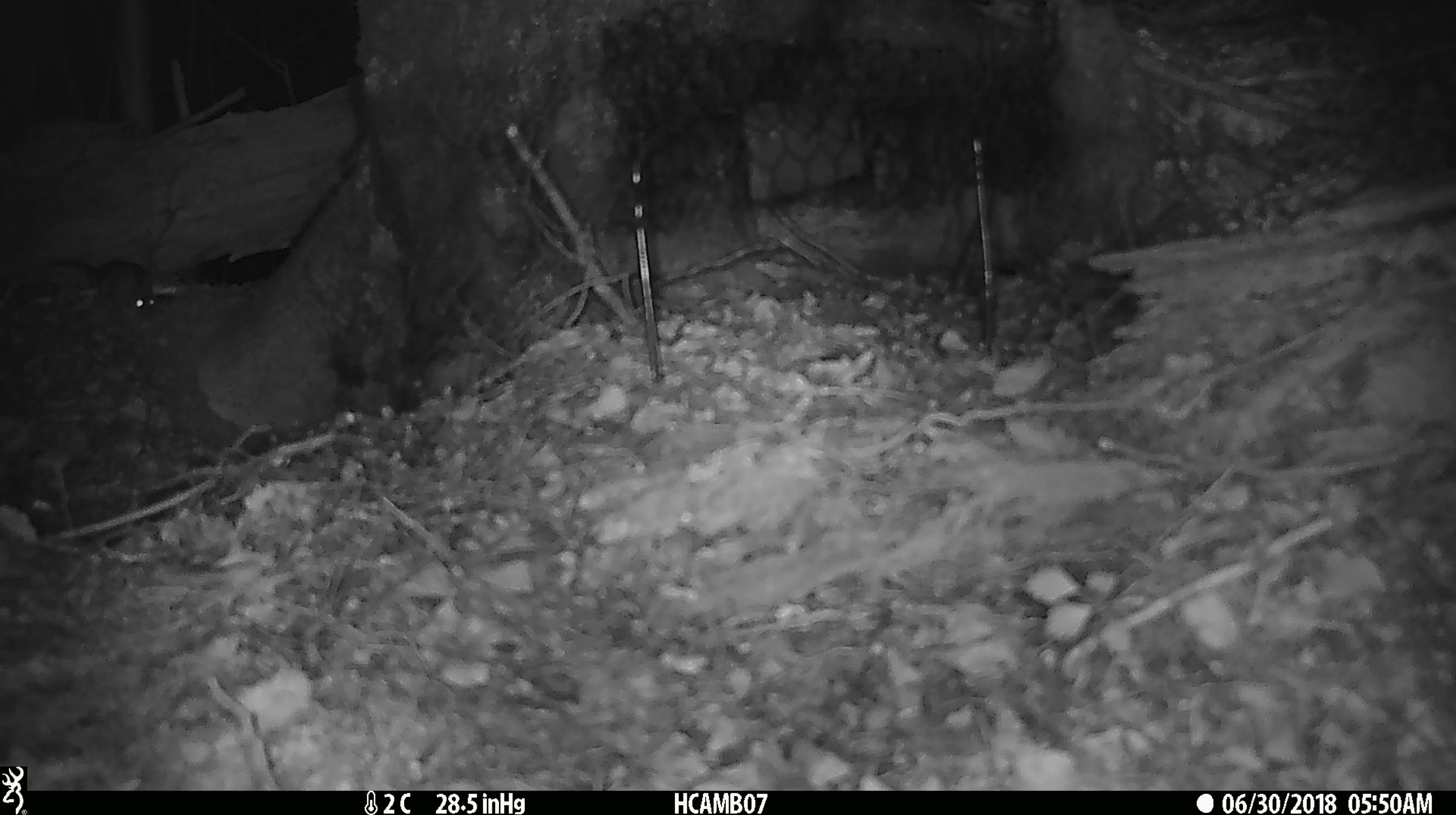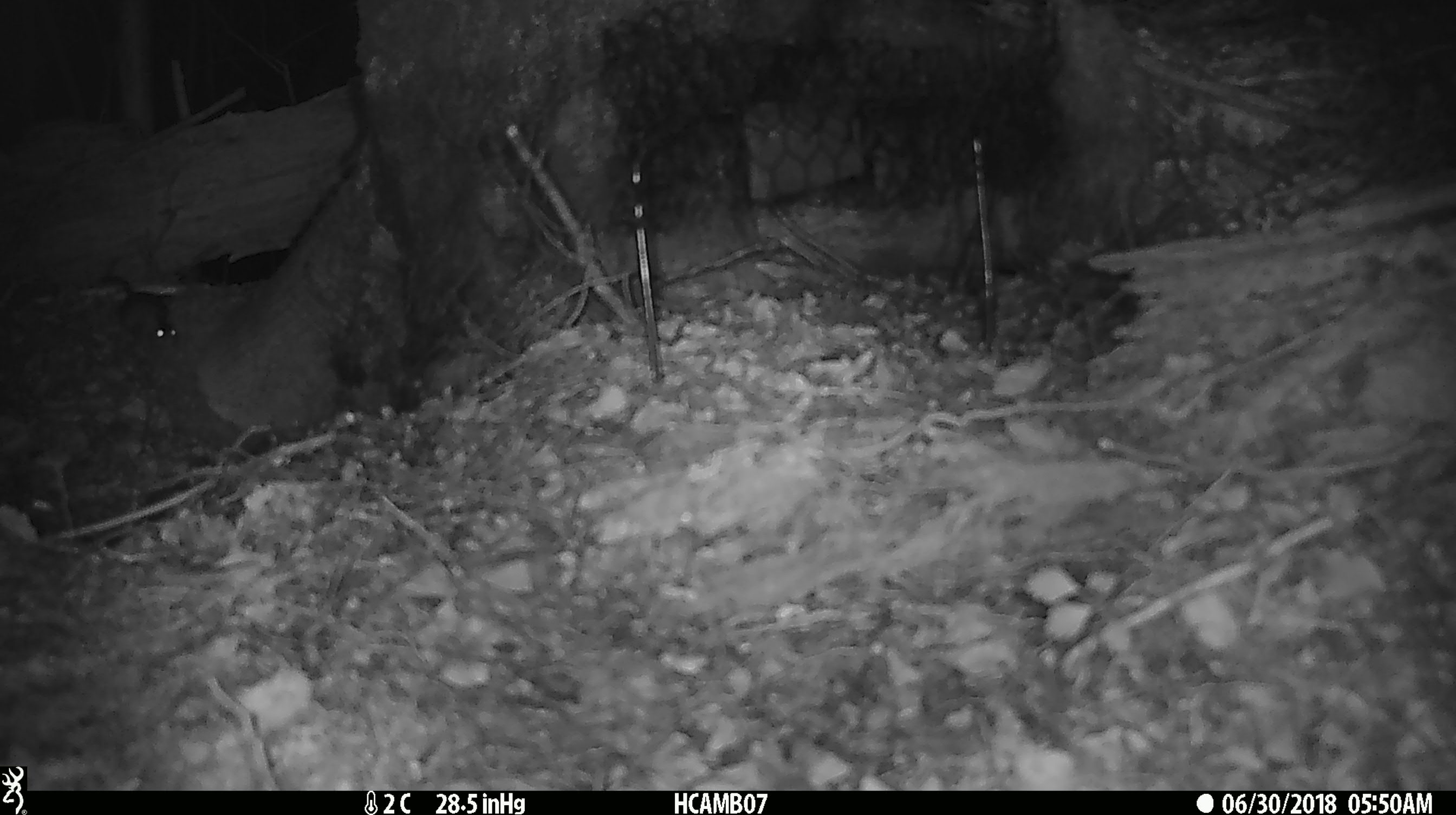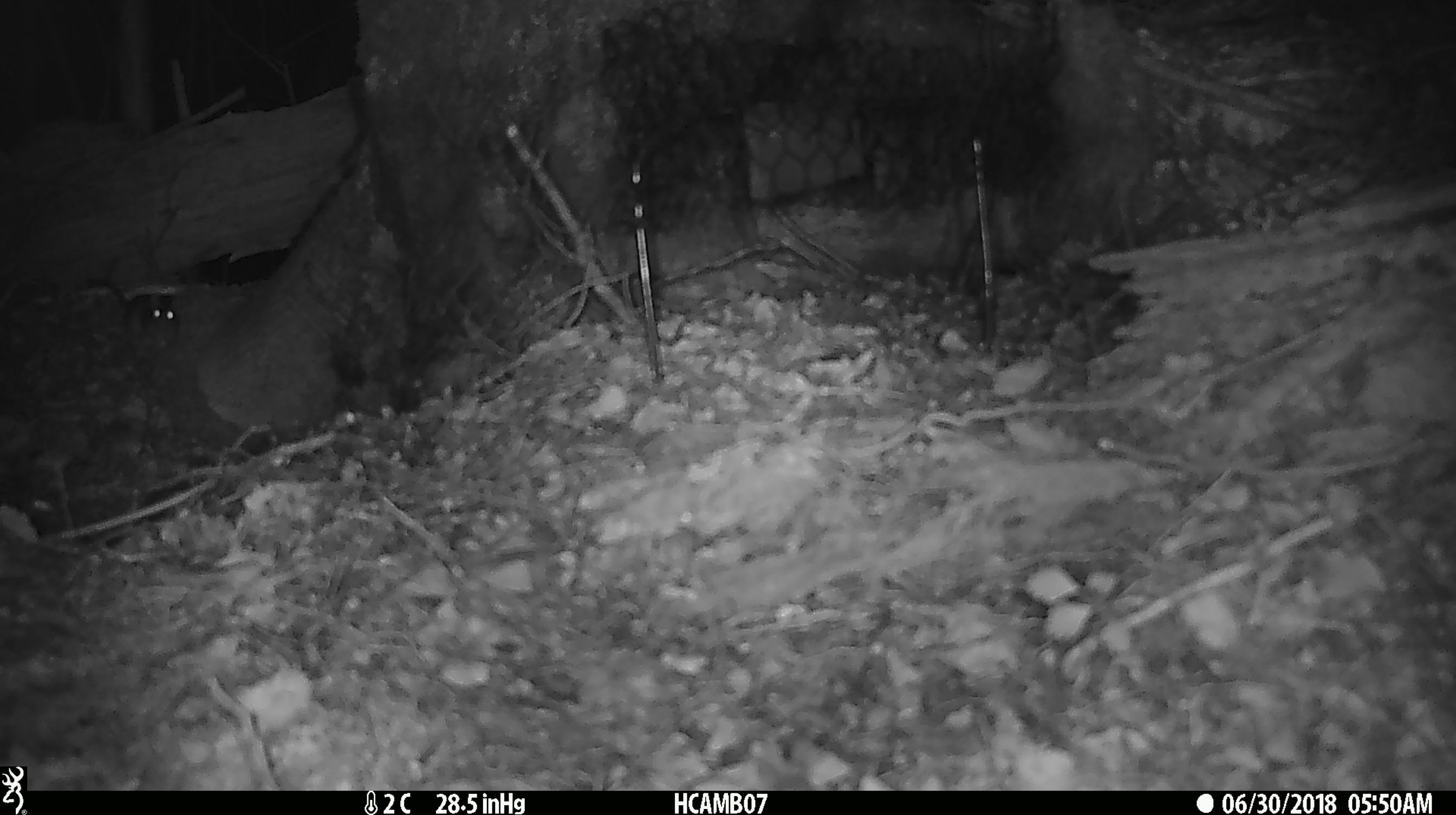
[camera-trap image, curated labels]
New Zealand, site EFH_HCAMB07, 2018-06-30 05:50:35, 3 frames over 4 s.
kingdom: Animalia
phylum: Chordata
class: Mammalia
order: Rodentia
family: Muridae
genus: Mus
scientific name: Mus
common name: mouse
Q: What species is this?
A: Mouse (Mus).